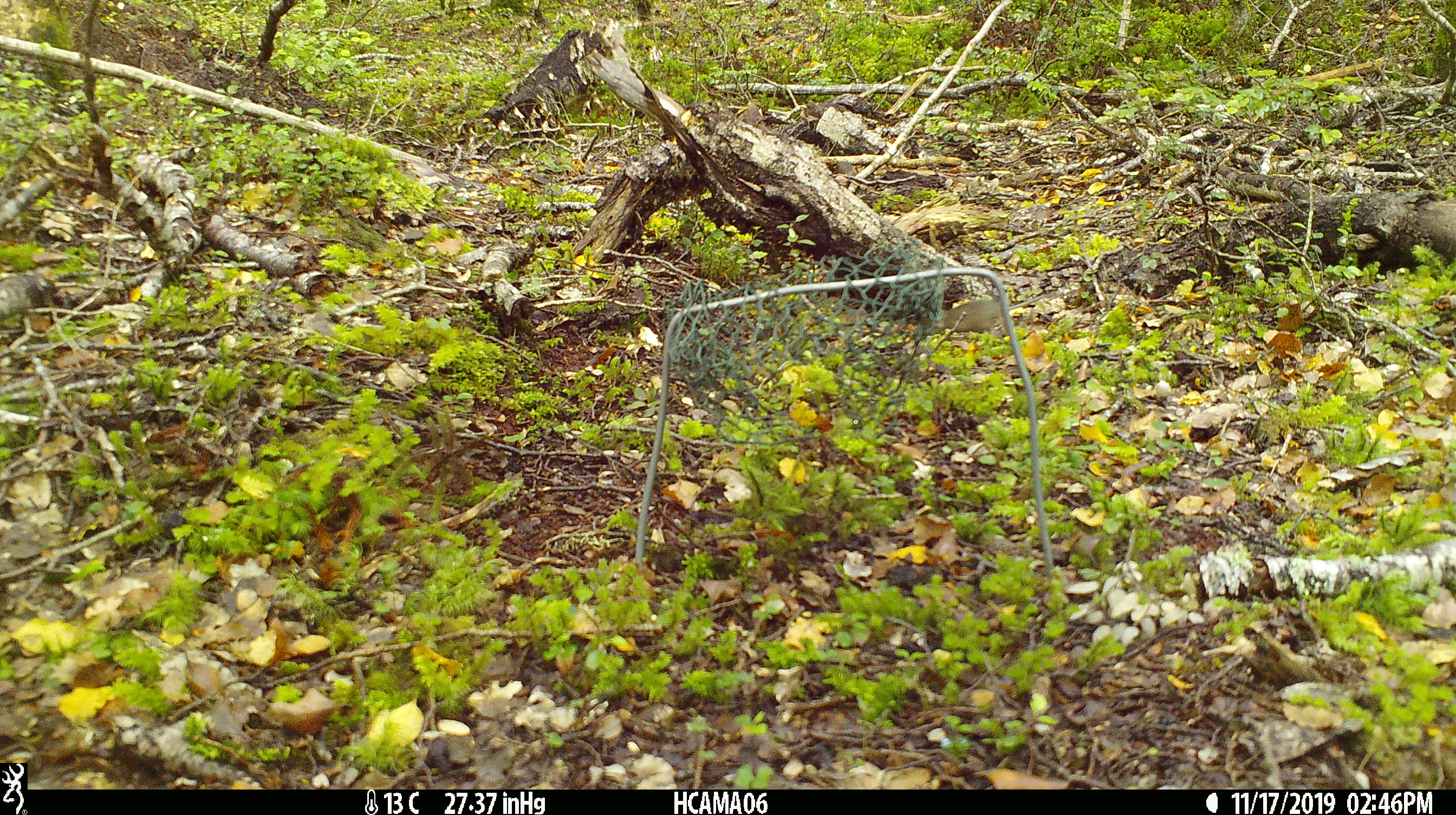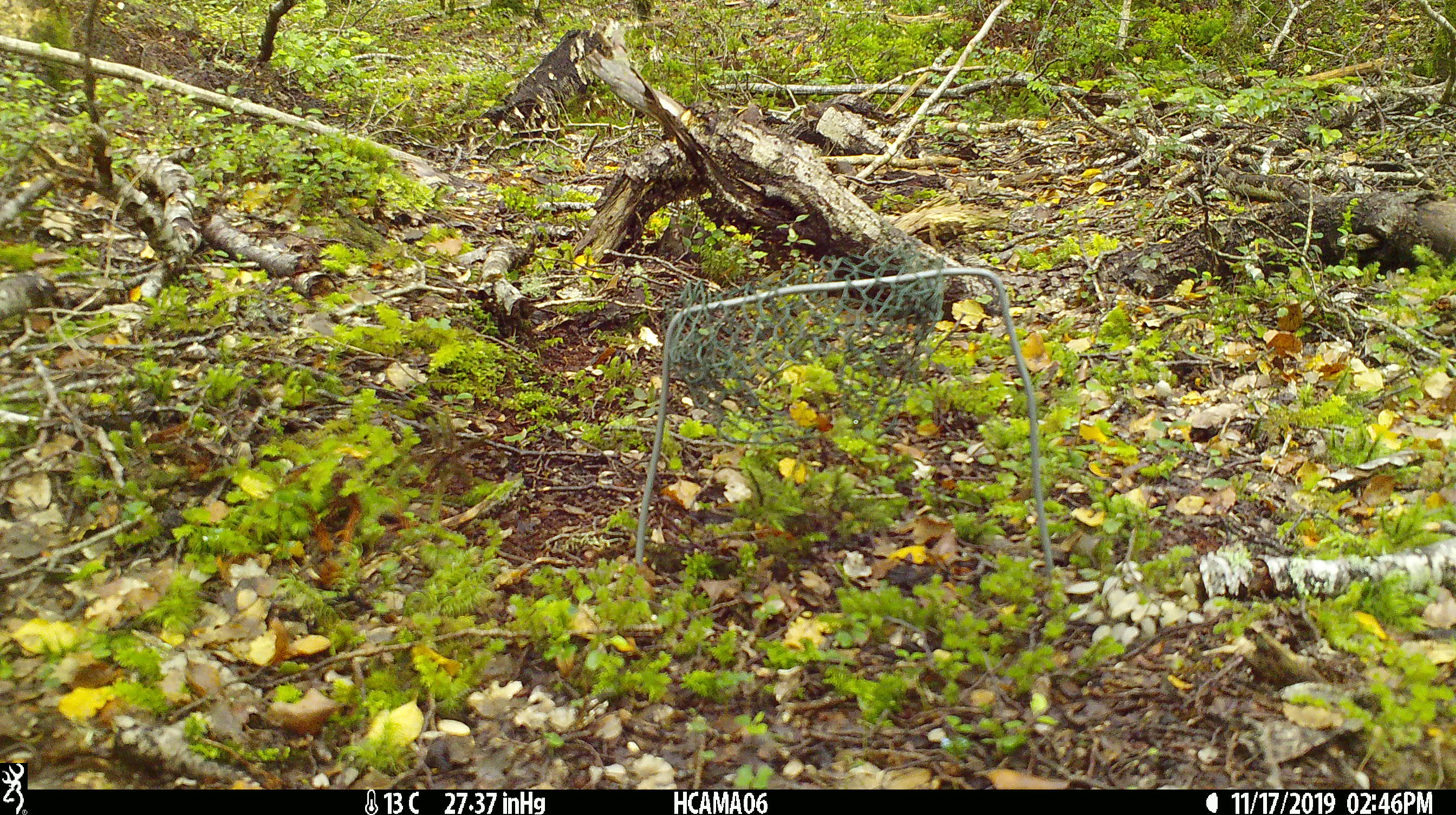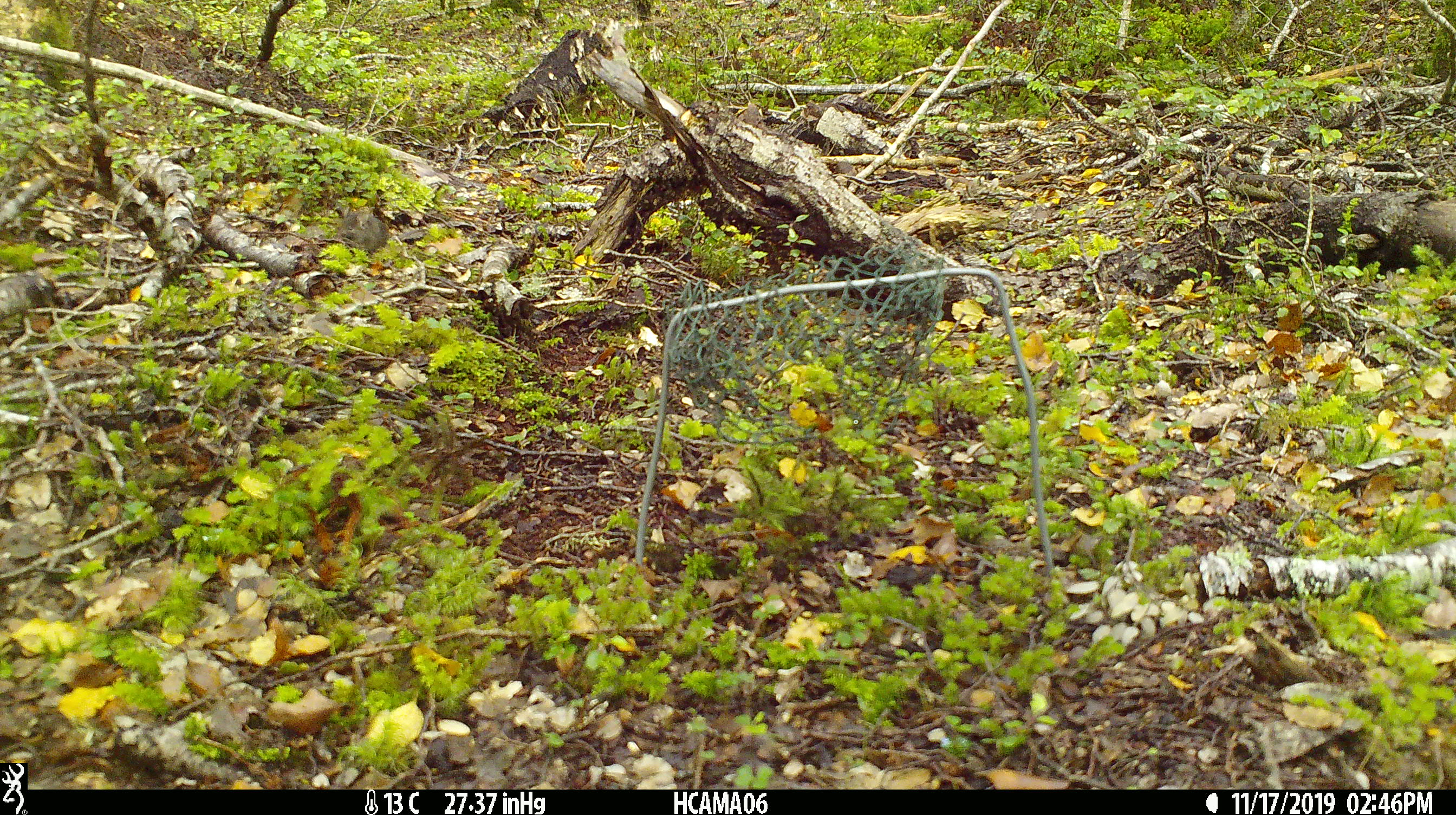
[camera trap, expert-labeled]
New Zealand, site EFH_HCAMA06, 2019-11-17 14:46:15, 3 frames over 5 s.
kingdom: Animalia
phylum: Chordata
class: Mammalia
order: Rodentia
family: Muridae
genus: Mus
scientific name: Mus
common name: mouse